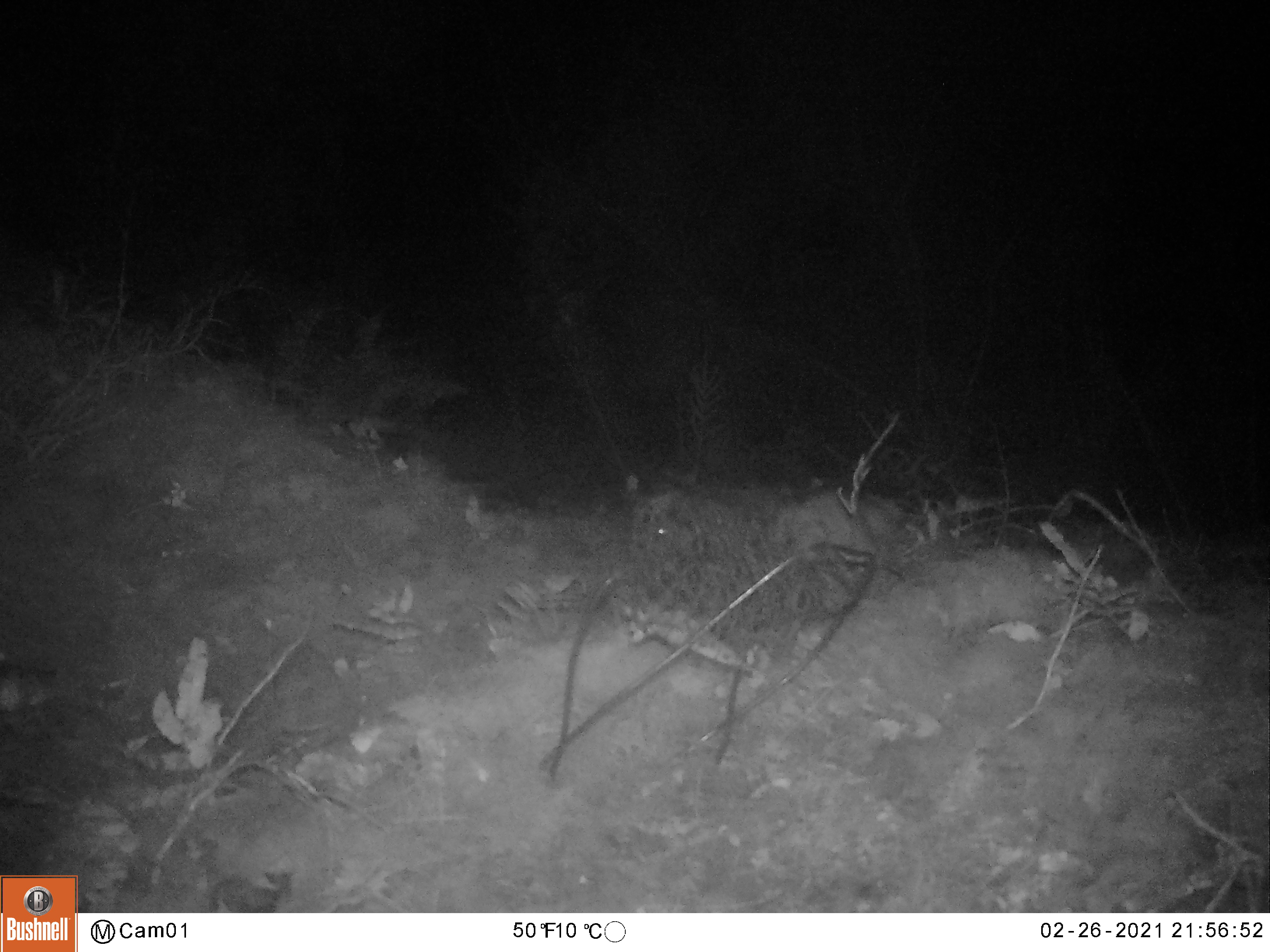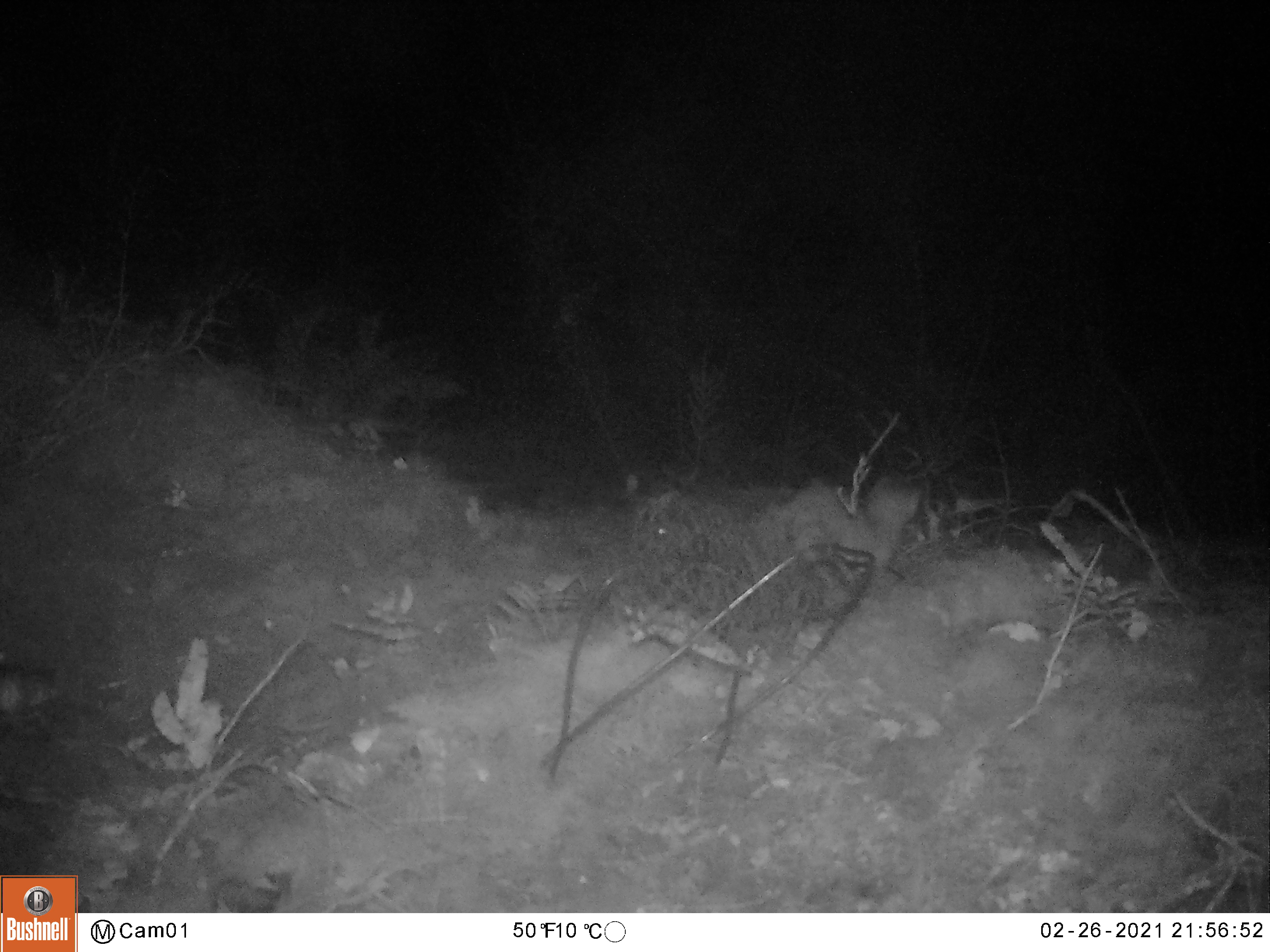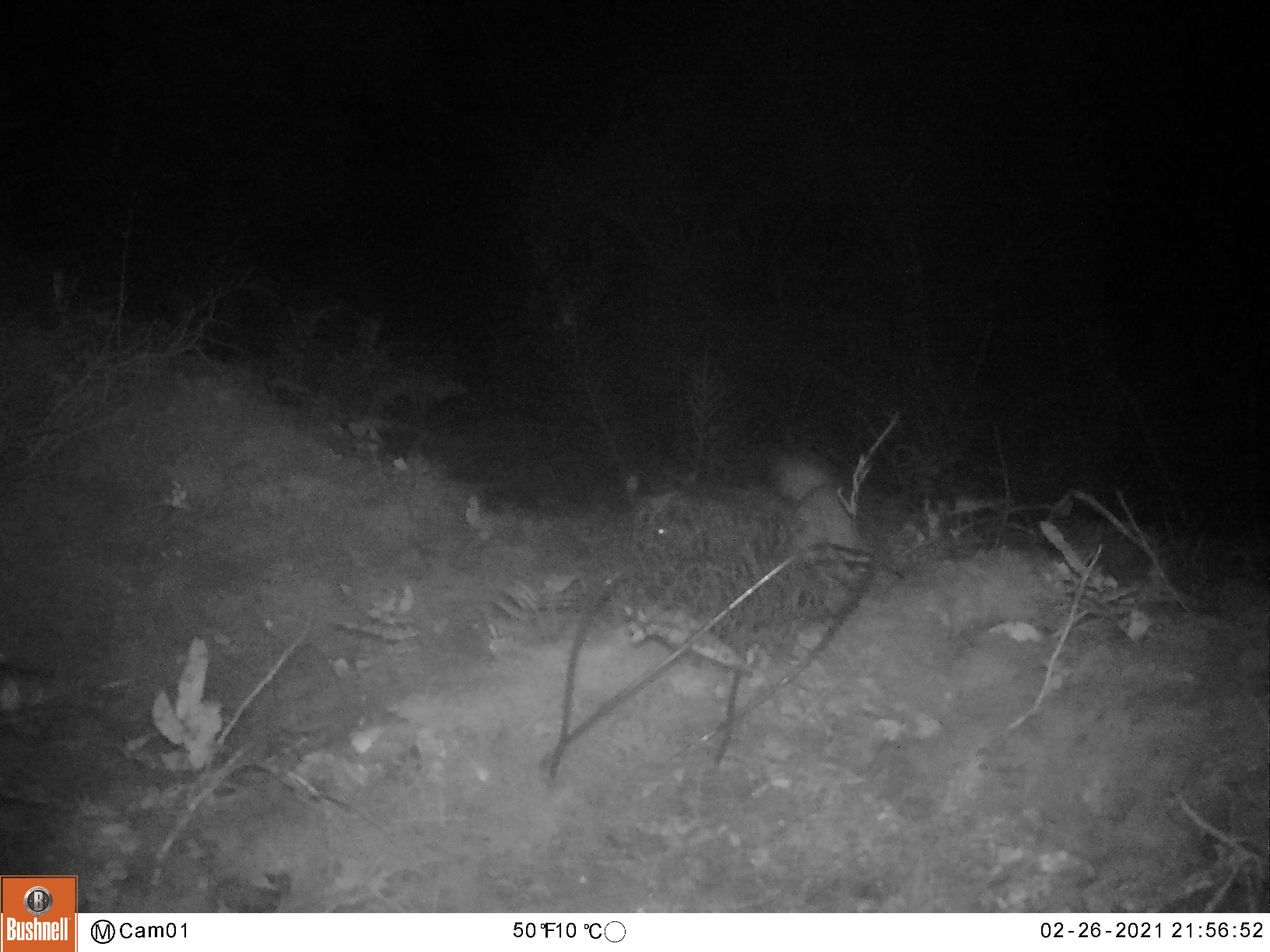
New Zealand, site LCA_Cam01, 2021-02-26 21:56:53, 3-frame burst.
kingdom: Animalia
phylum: Chordata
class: Mammalia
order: Carnivora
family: Mustelidae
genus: Mustela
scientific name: Mustela erminea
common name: stoat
Stoat (Mustela erminea).